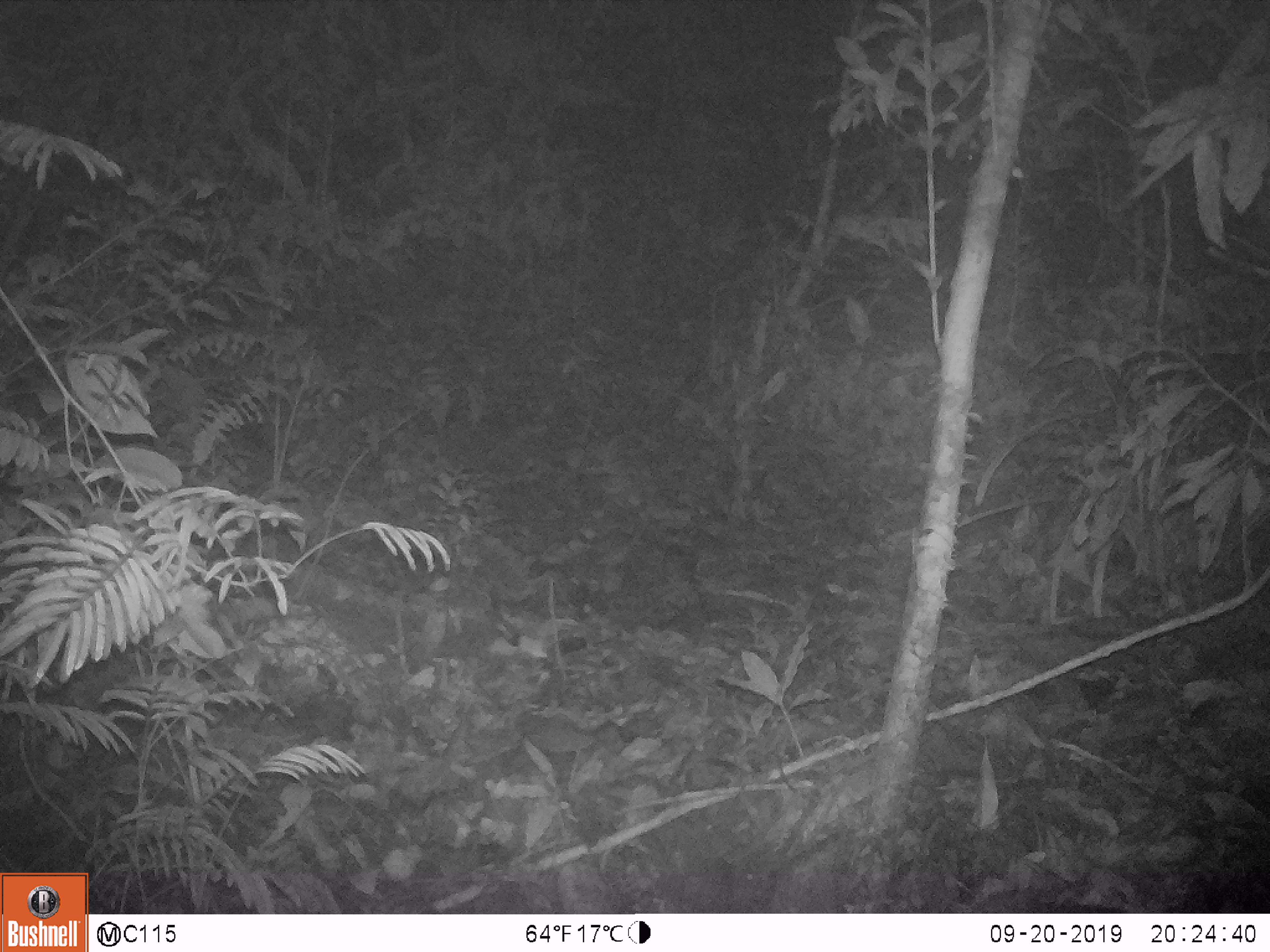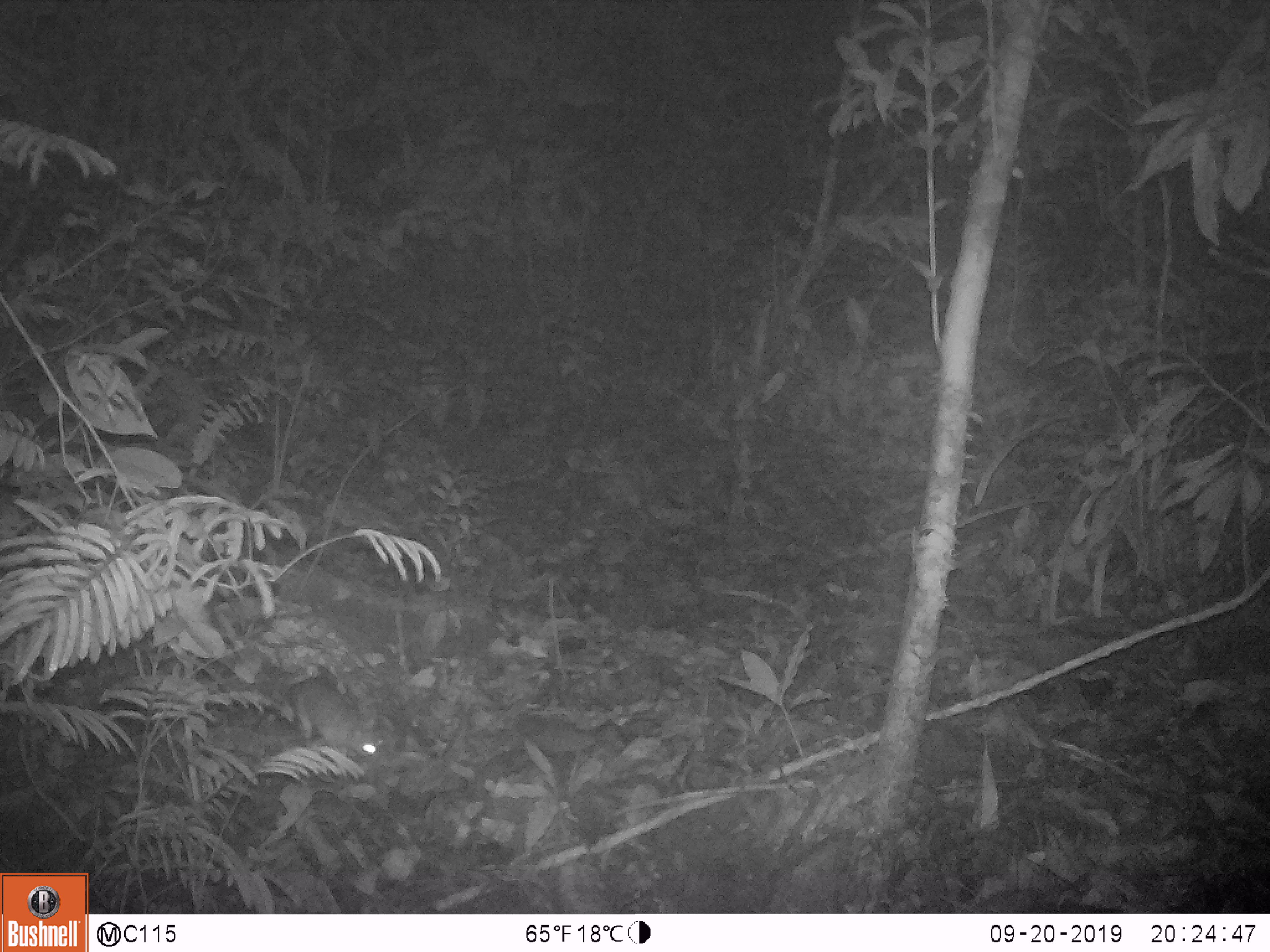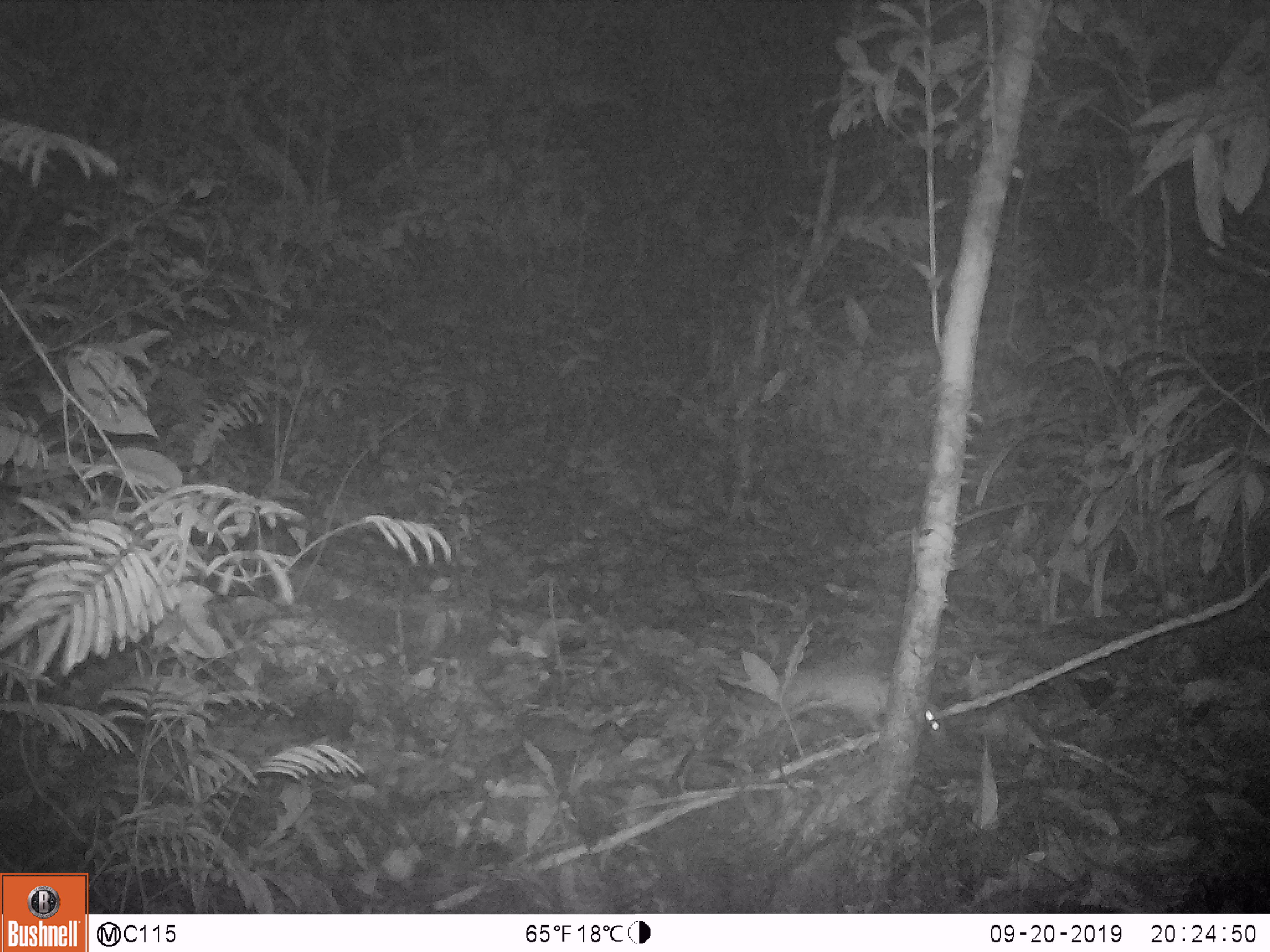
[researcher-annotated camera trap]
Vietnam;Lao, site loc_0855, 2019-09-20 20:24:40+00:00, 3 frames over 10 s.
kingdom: Animalia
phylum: Chordata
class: Mammalia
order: Rodentia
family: Muridae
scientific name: Muridae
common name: old-world mice and rats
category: unidentified murid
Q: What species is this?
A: Unidentified murid (old-world mice and rats) (Muridae).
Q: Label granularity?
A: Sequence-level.